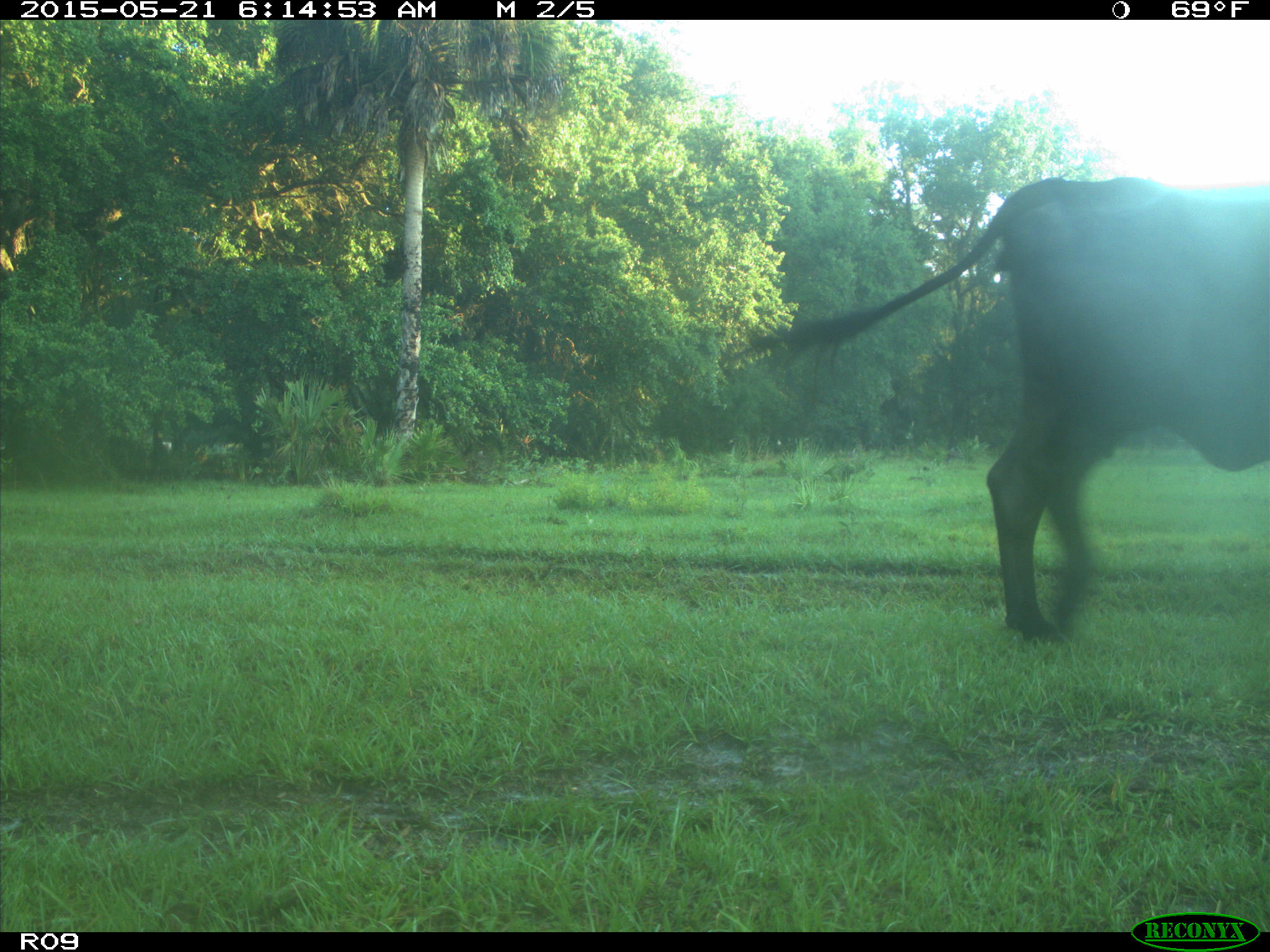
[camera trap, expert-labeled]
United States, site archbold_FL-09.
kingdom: Animalia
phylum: Chordata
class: Mammalia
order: Artiodactyla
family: Bovidae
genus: Bos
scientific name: Bos taurus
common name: domestic cow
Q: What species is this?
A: Bos taurus (domestic cow).